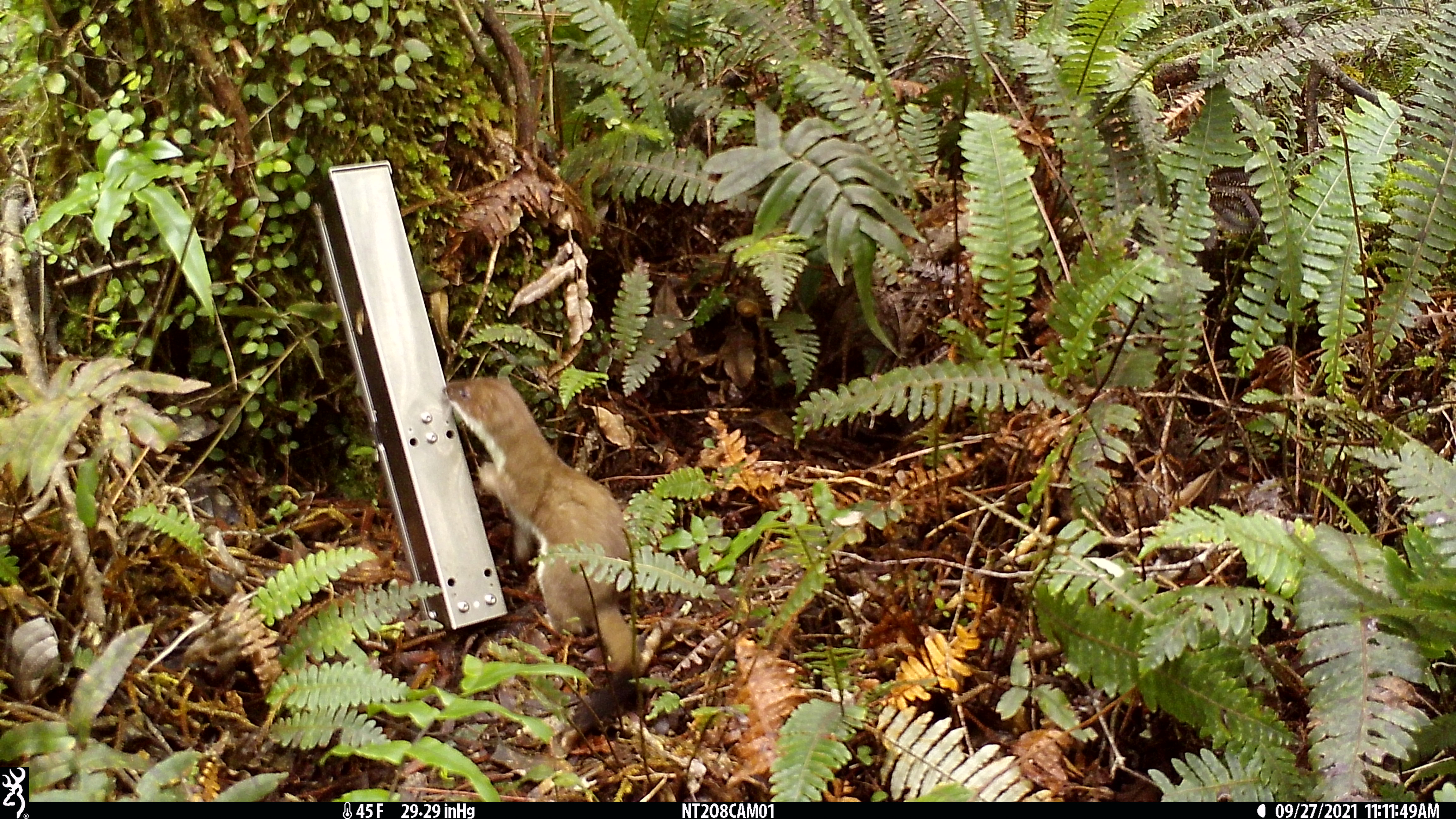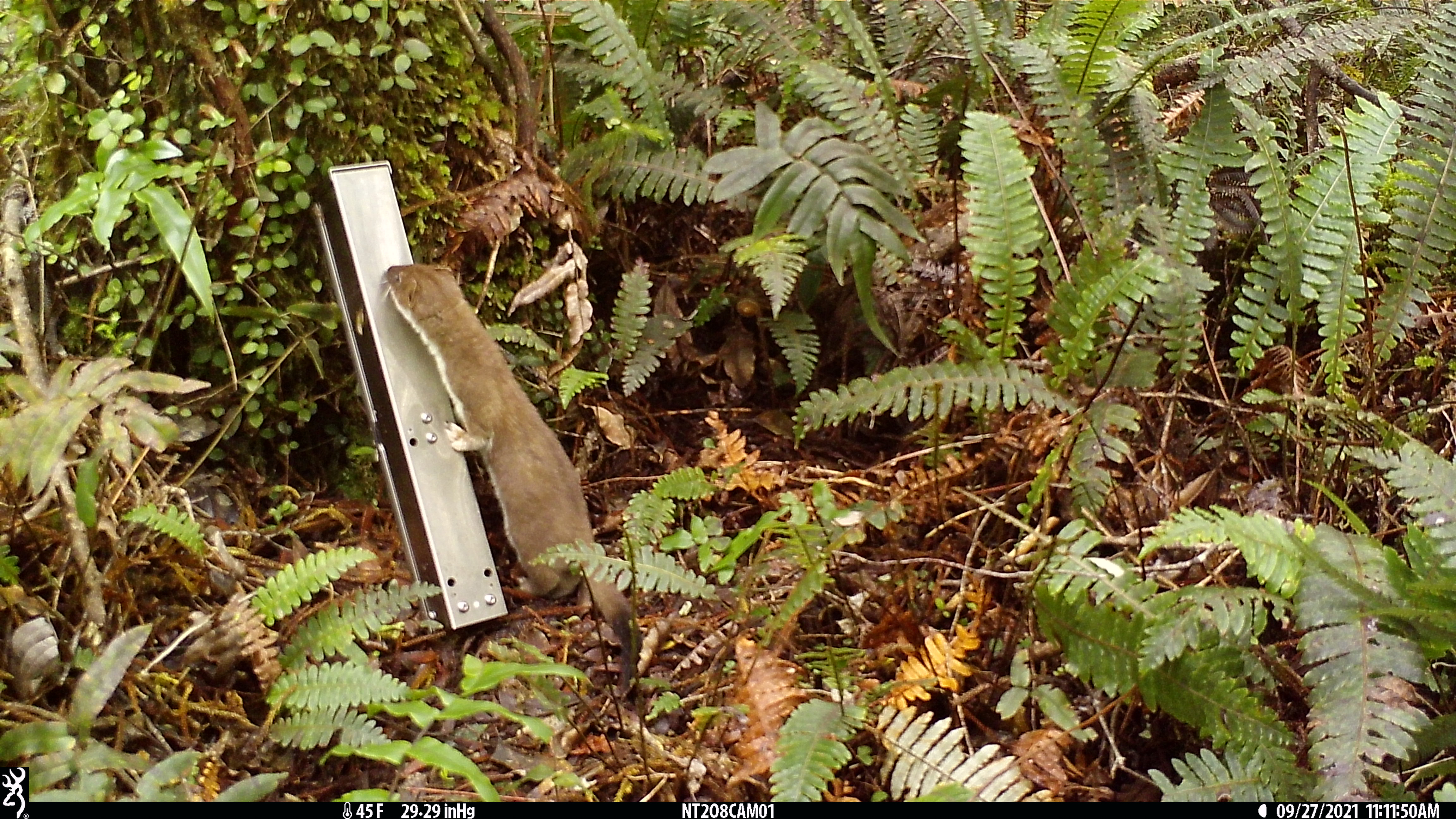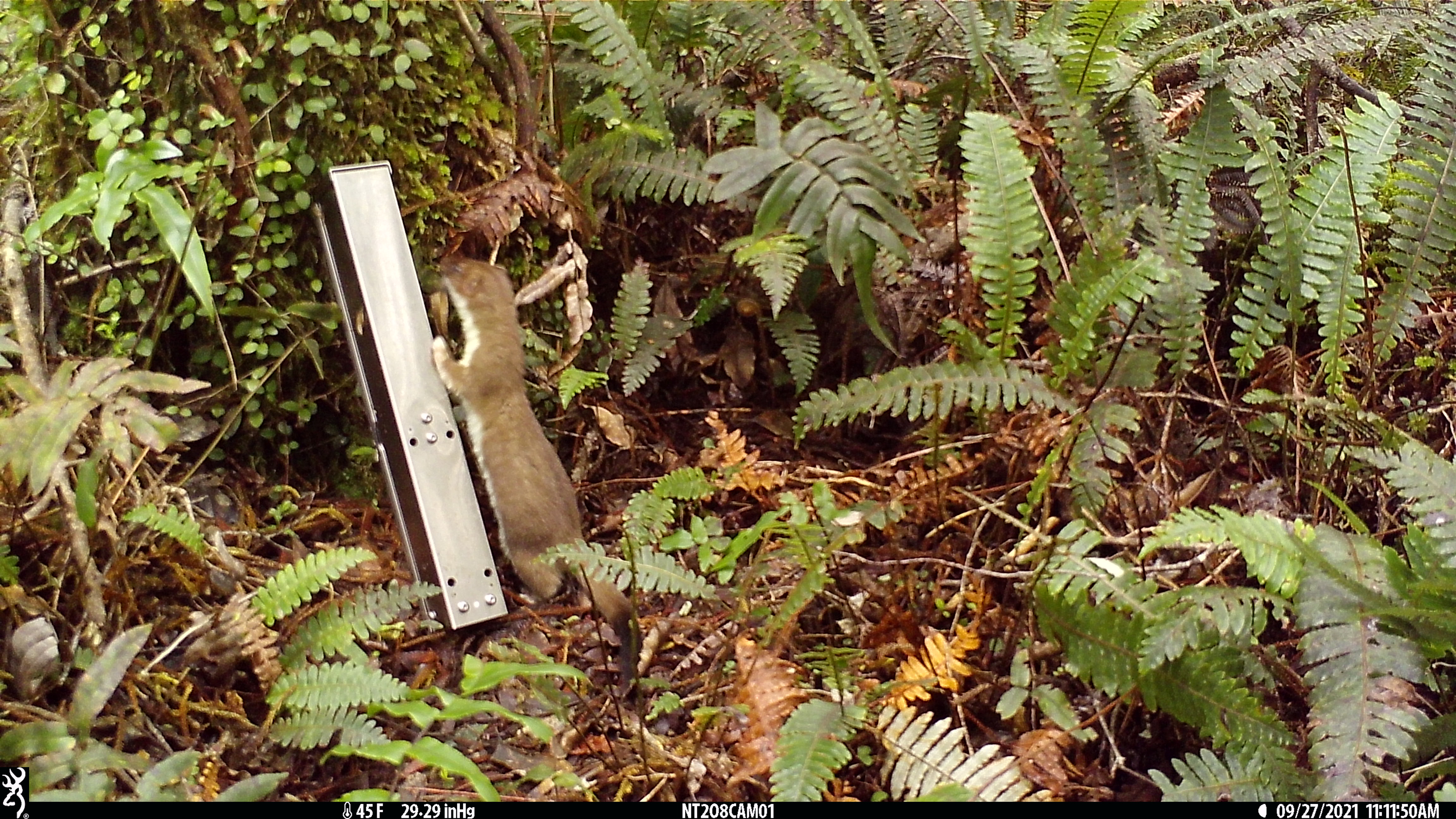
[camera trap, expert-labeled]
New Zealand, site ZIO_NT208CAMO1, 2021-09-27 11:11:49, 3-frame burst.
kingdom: Animalia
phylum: Chordata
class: Mammalia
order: Carnivora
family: Mustelidae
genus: Mustela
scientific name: Mustela erminea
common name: stoat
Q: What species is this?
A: Stoat (Mustela erminea).